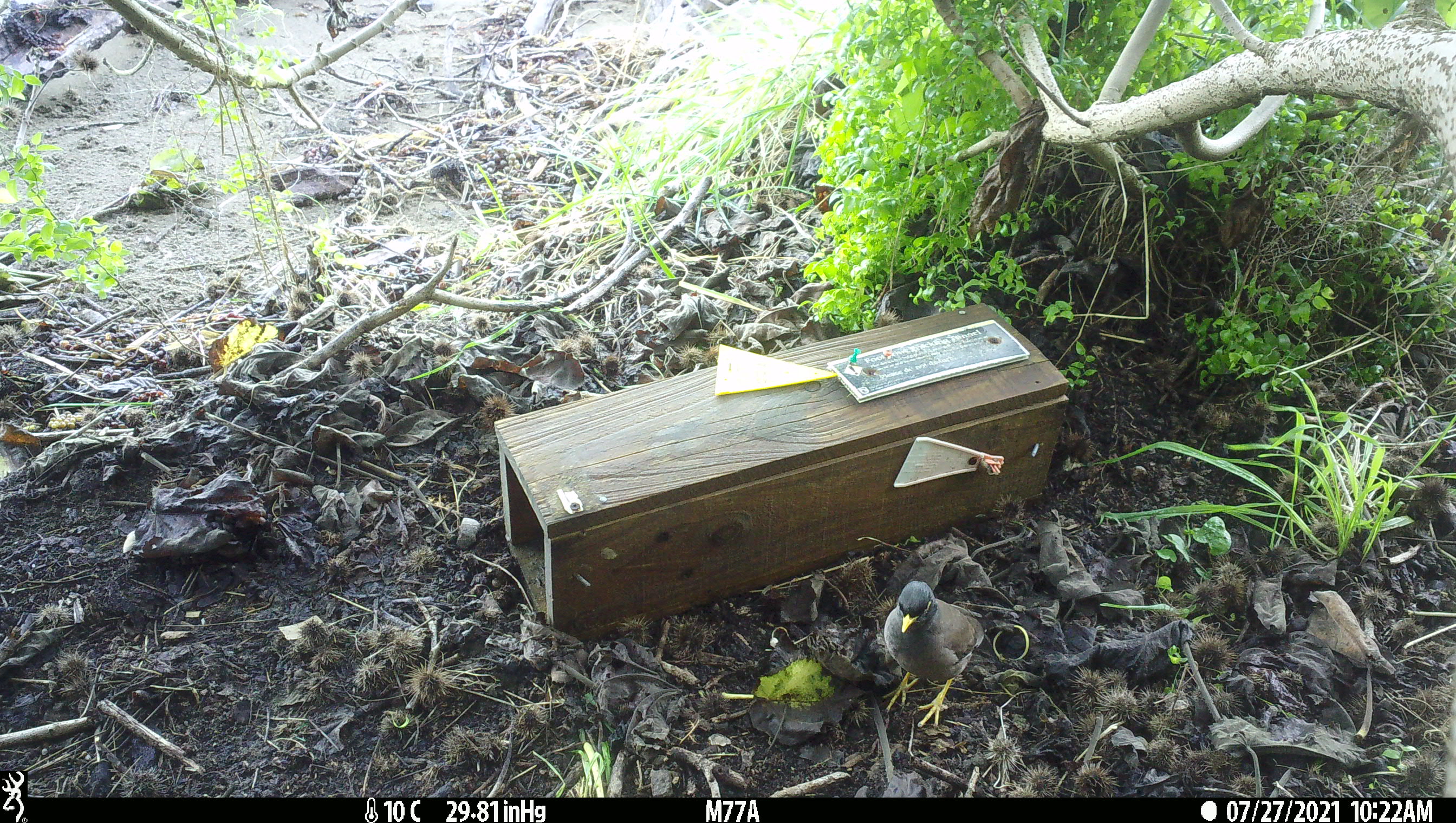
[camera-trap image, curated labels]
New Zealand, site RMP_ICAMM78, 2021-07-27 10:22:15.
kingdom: Animalia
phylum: Chordata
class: Aves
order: Passeriformes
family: Sturnidae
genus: Acridotheres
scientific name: Acridotheres tristis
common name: common myna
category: myna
Myna (common myna) (Acridotheres tristis).